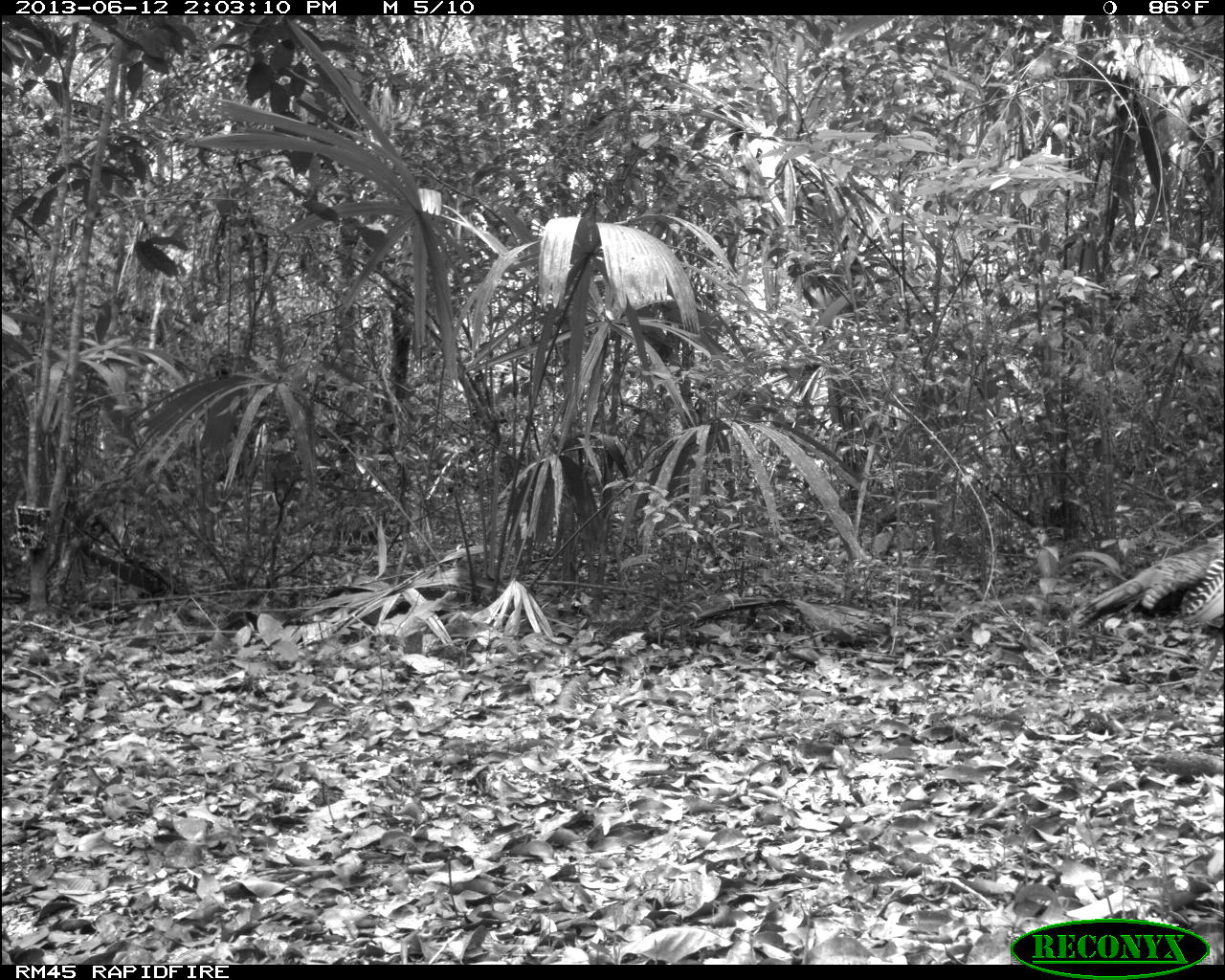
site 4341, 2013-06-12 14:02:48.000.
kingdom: Animalia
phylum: Chordata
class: Aves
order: Galliformes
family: Phasianidae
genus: Meleagris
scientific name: Meleagris ocellata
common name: ocellated turkey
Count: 1.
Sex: male.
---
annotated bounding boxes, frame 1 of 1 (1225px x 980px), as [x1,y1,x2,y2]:
meleagris ocellata: [1067,532,1225,628]